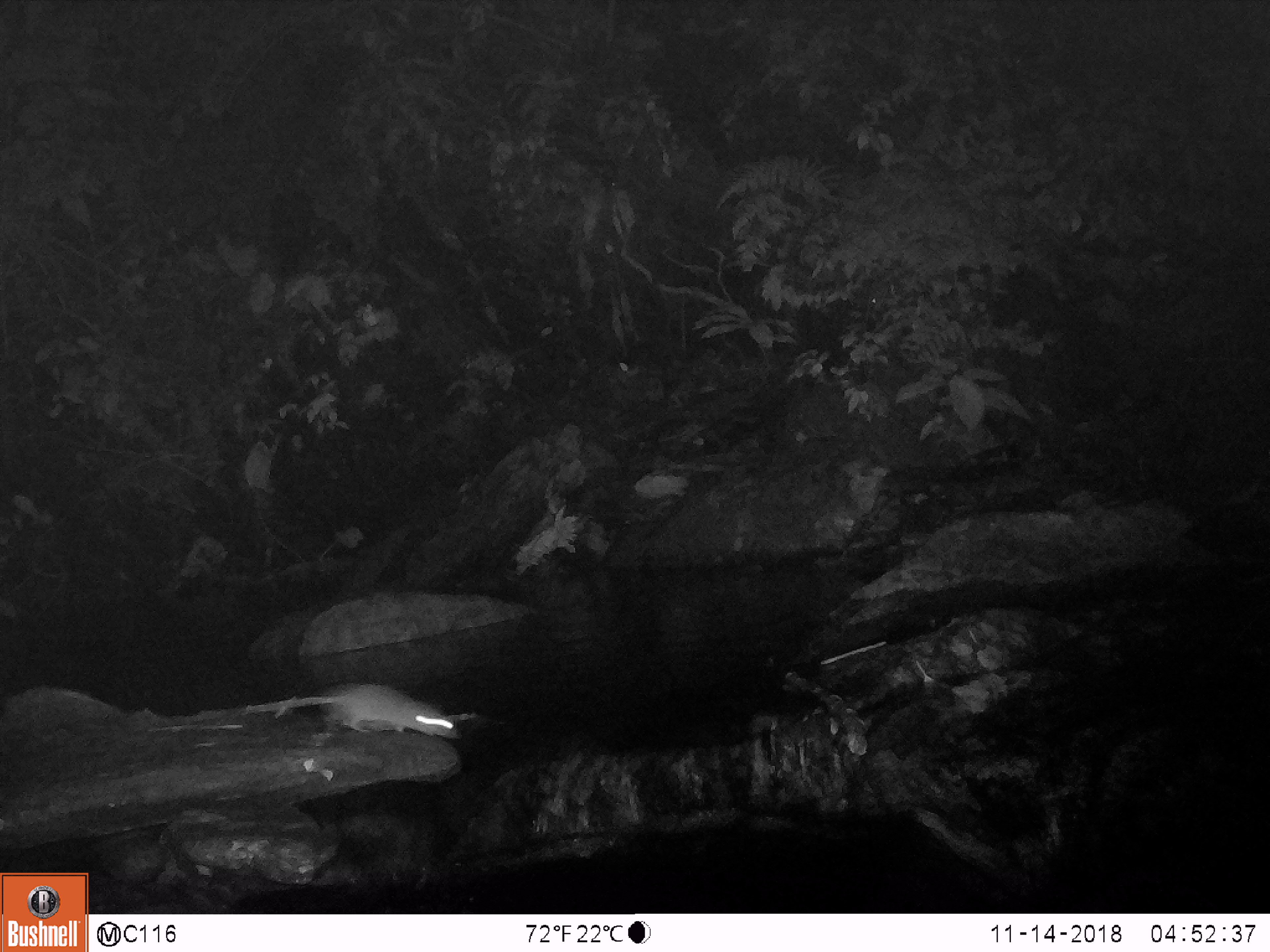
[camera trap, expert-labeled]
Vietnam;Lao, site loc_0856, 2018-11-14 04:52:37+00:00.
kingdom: Animalia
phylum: Chordata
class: Mammalia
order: Rodentia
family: Muridae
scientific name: Muridae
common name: old-world mice and rats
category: unidentified murid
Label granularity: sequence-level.